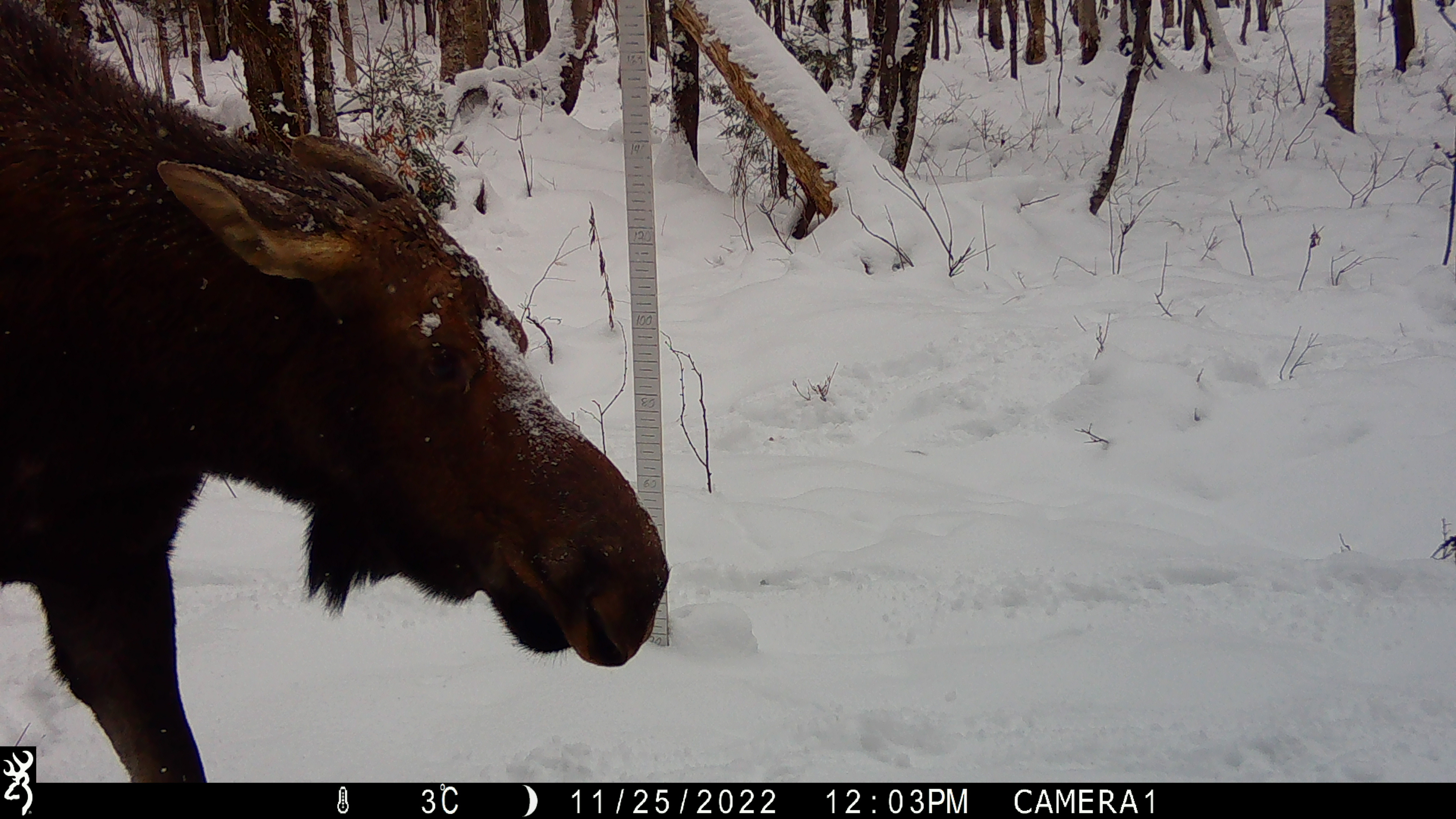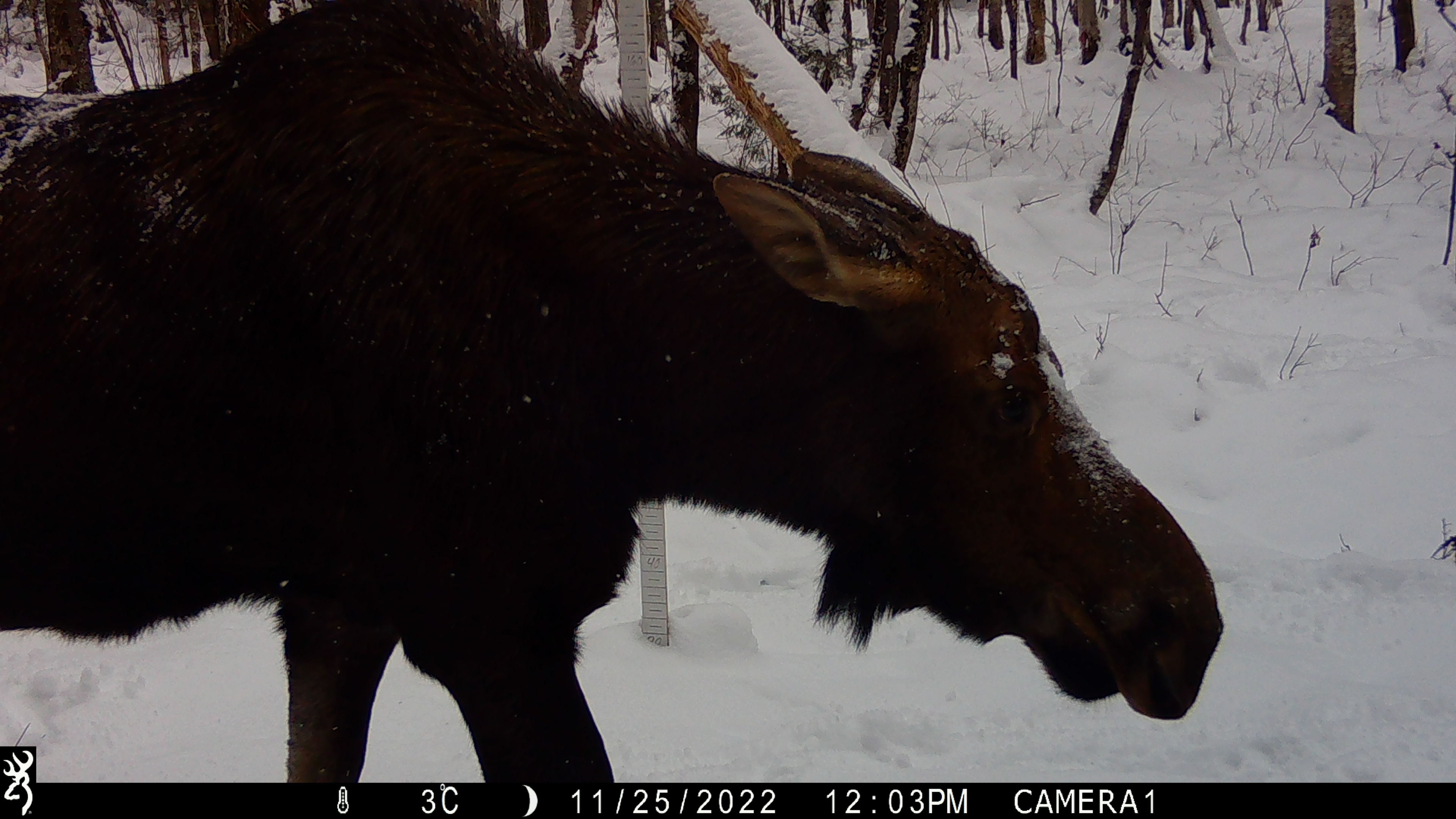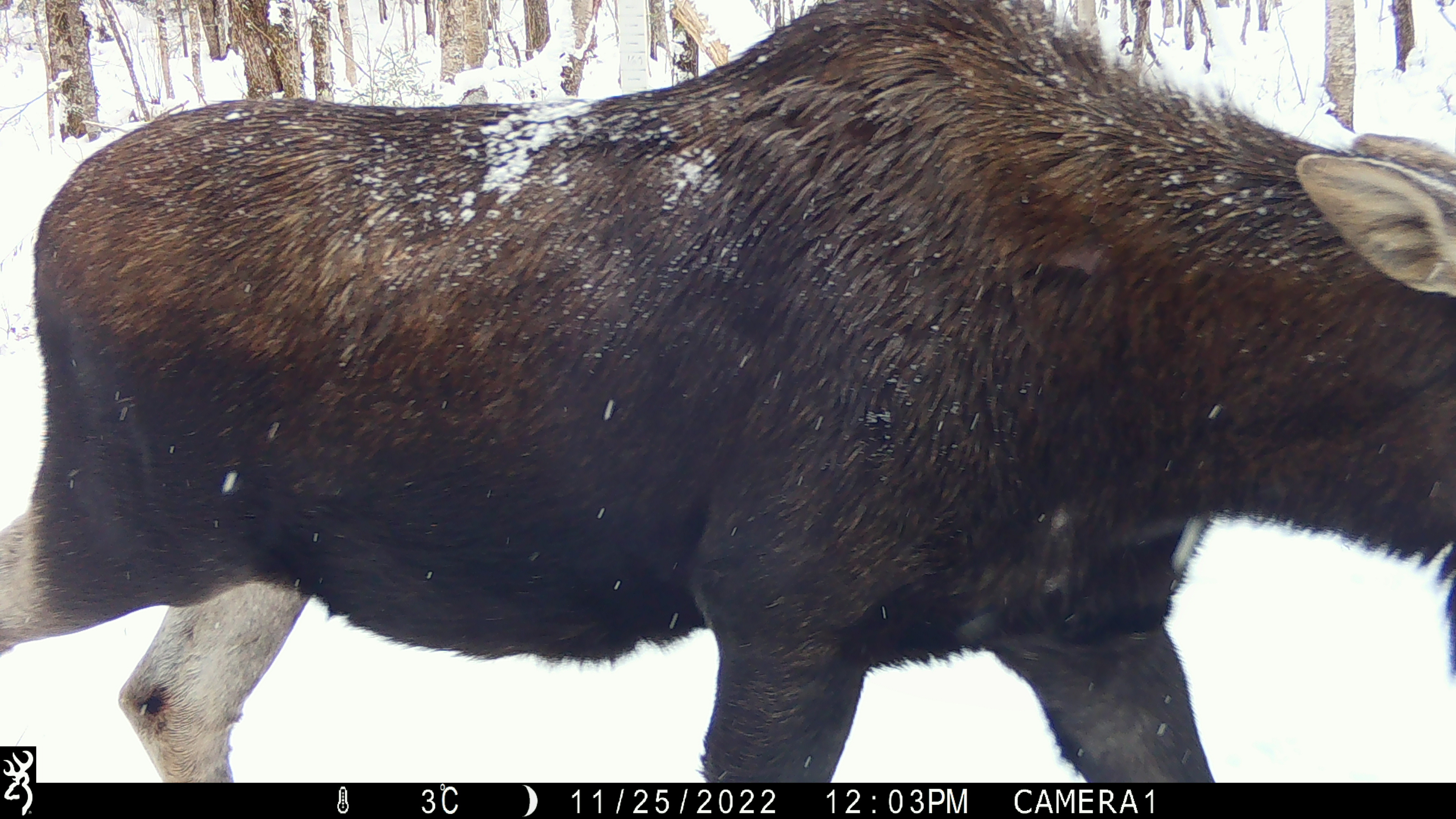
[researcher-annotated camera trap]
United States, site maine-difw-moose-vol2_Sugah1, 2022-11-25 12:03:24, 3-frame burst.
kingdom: Animalia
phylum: Chordata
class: Mammalia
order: Artiodactyla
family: Cervidae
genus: Alces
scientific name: Alces alces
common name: moose